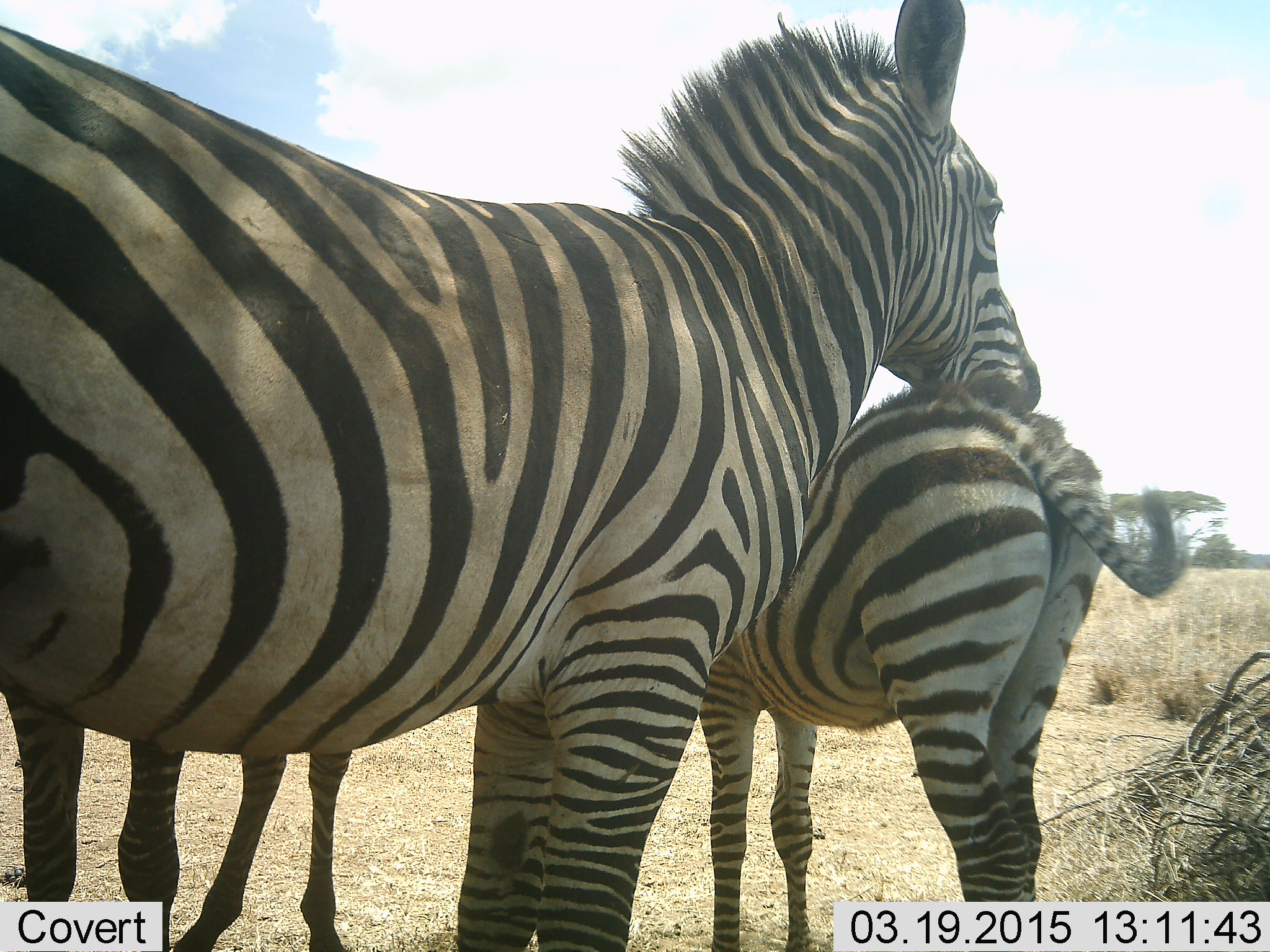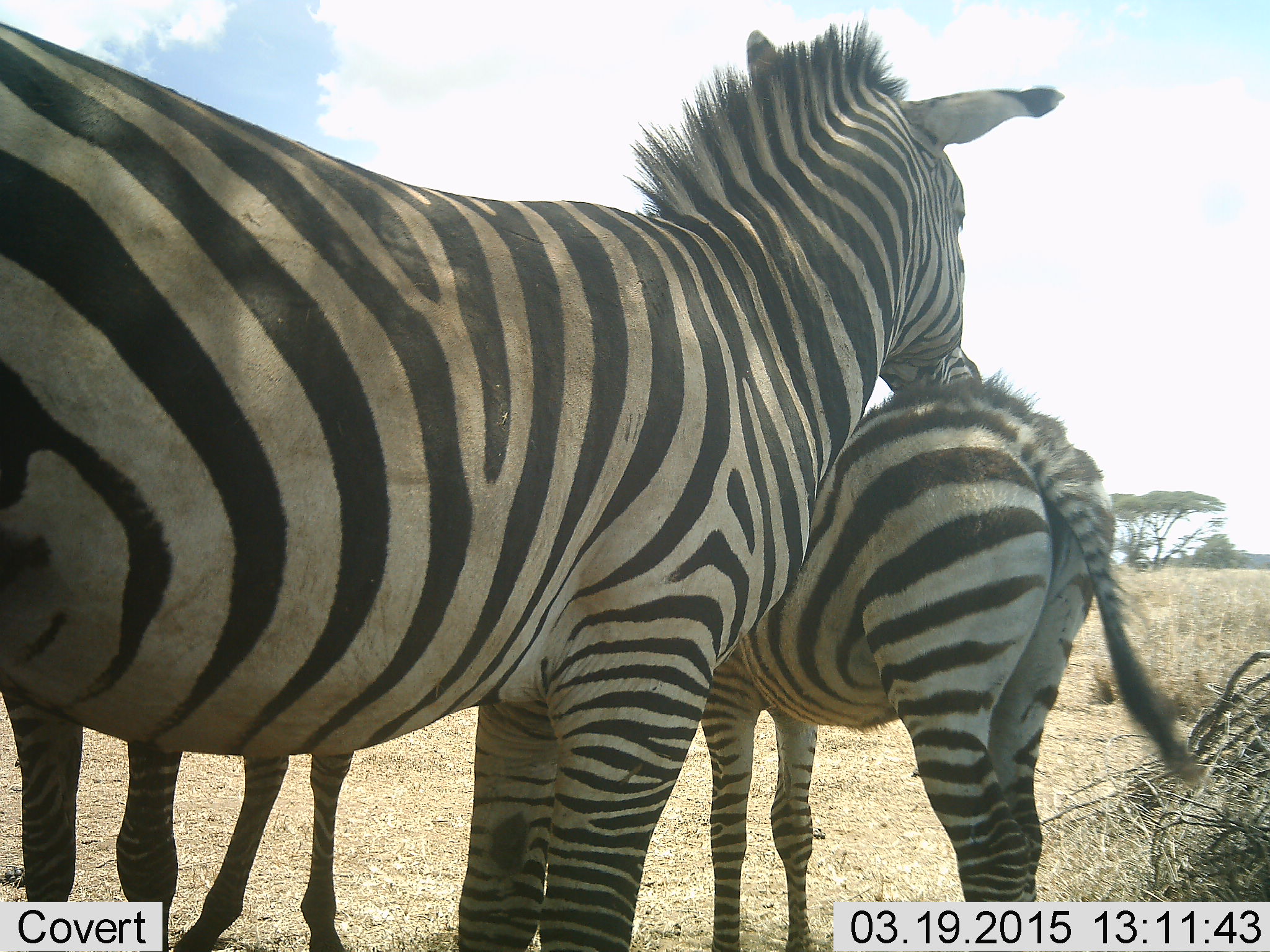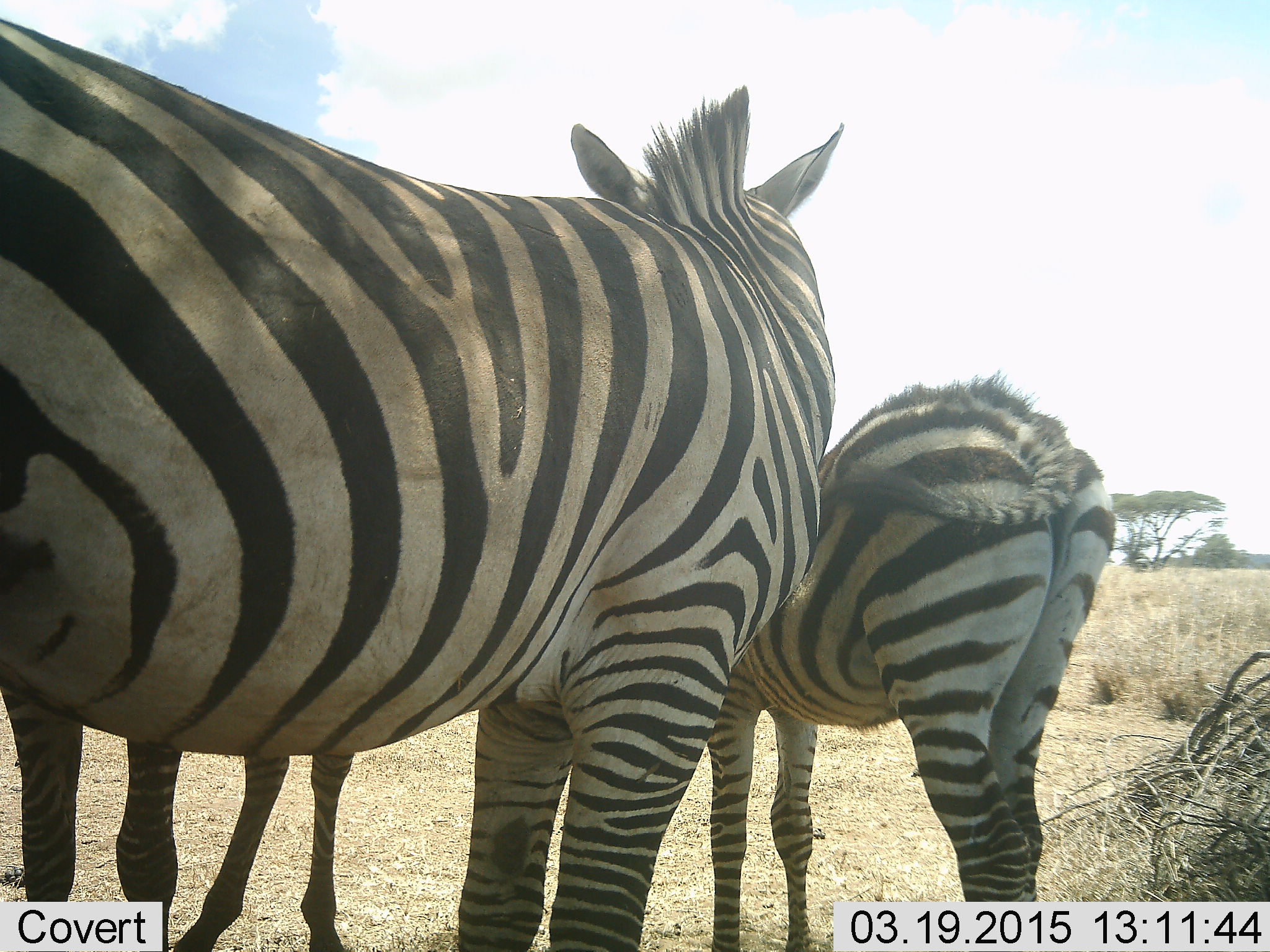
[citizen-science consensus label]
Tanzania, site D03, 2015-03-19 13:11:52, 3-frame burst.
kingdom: Animalia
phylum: Chordata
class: Mammalia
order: Perissodactyla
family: Equidae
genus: Equus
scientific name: Equus quagga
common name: plains zebra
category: zebra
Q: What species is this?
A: Zebra (plains zebra) (Equus quagga).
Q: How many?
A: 3.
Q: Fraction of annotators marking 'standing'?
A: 90%.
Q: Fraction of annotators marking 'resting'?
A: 0%.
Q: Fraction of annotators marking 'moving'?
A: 0%.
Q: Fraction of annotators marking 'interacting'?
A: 70%.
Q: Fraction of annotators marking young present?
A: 20%.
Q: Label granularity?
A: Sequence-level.